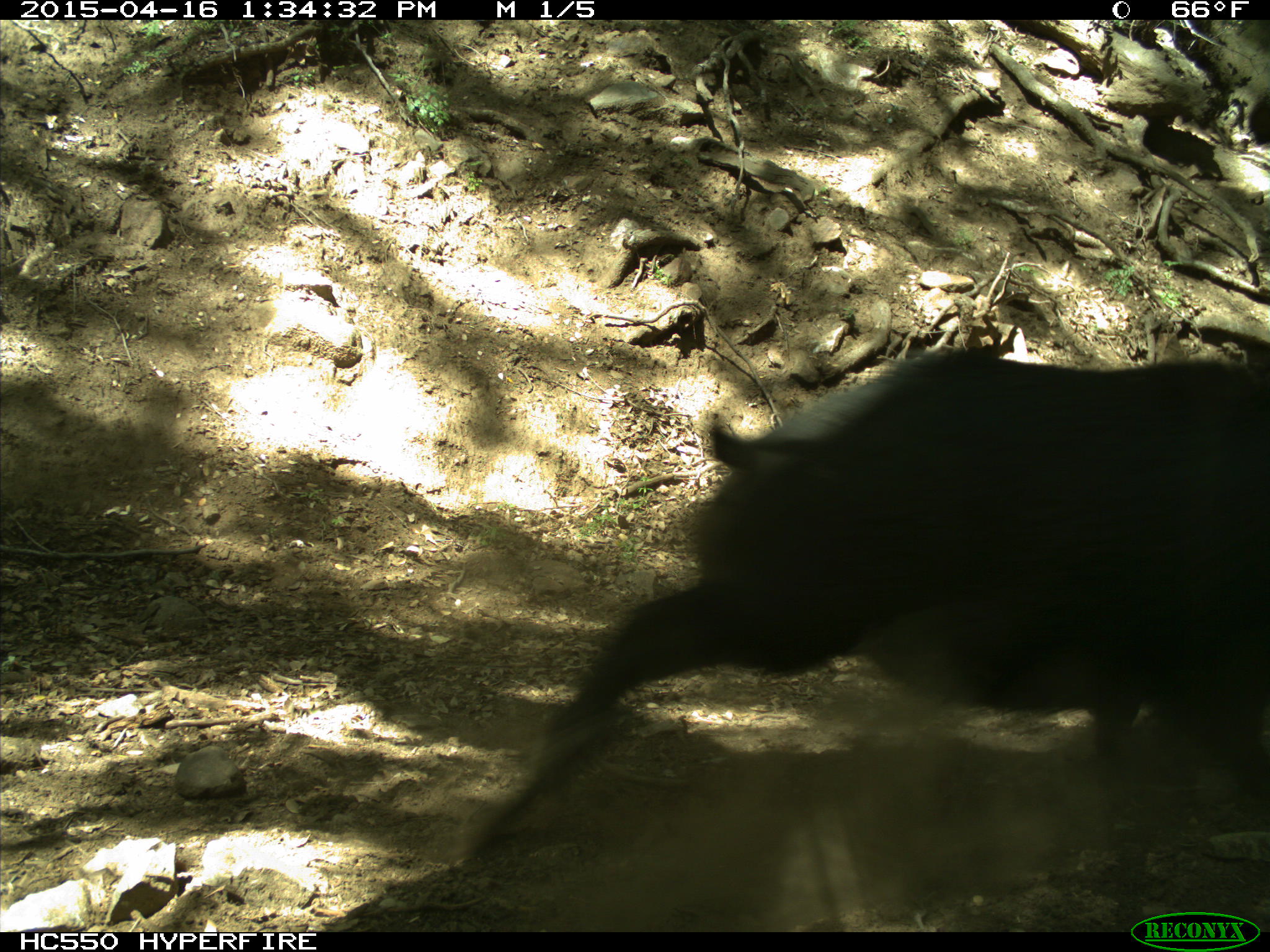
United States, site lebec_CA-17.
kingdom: Animalia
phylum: Chordata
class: Mammalia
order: Artiodactyla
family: Suidae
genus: Sus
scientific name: Sus scrofa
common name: wild boar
Sus scrofa (wild boar).